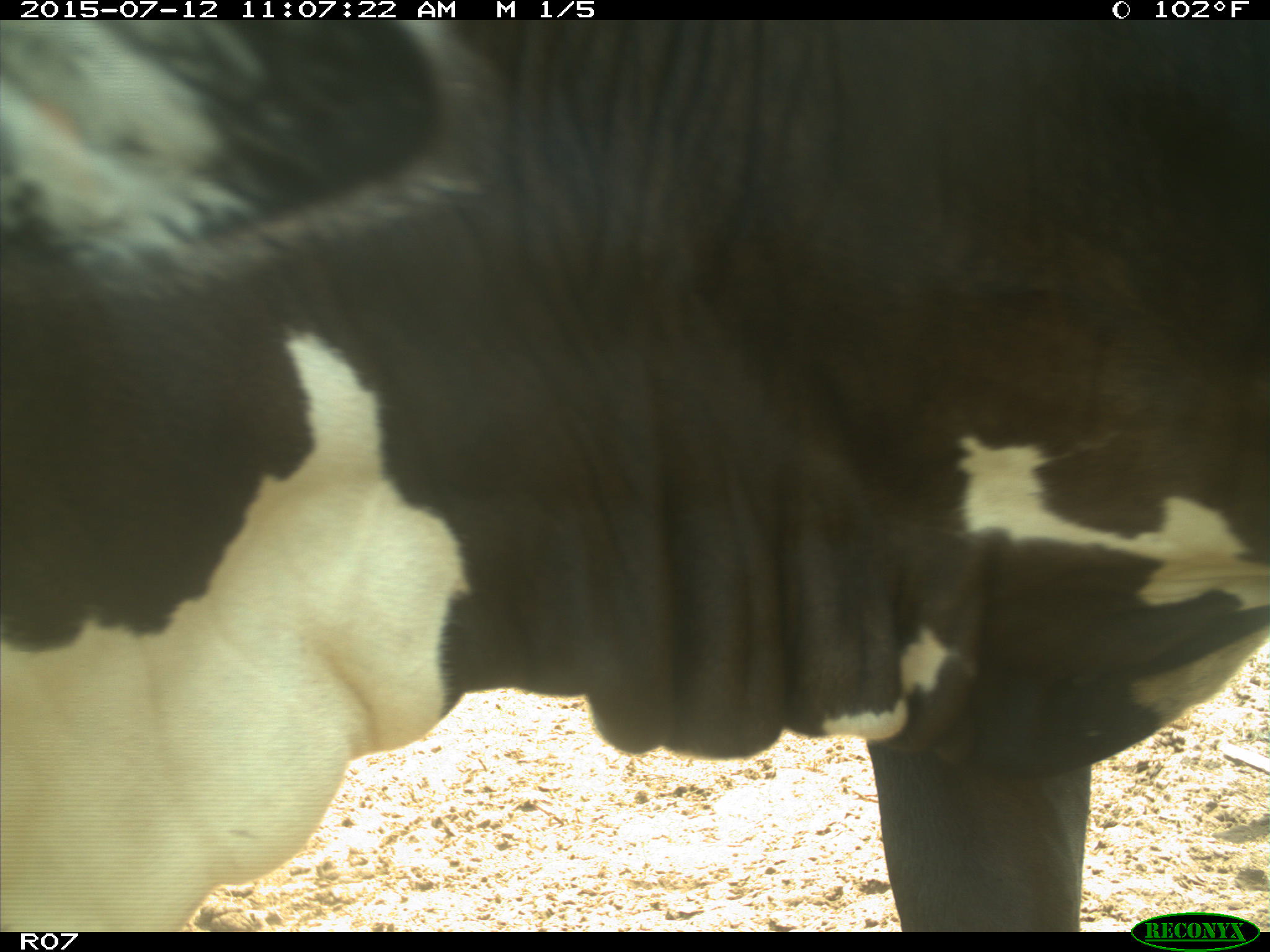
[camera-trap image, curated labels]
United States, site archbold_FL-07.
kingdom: Animalia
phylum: Chordata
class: Mammalia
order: Artiodactyla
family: Bovidae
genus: Bos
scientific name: Bos taurus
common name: domestic cow